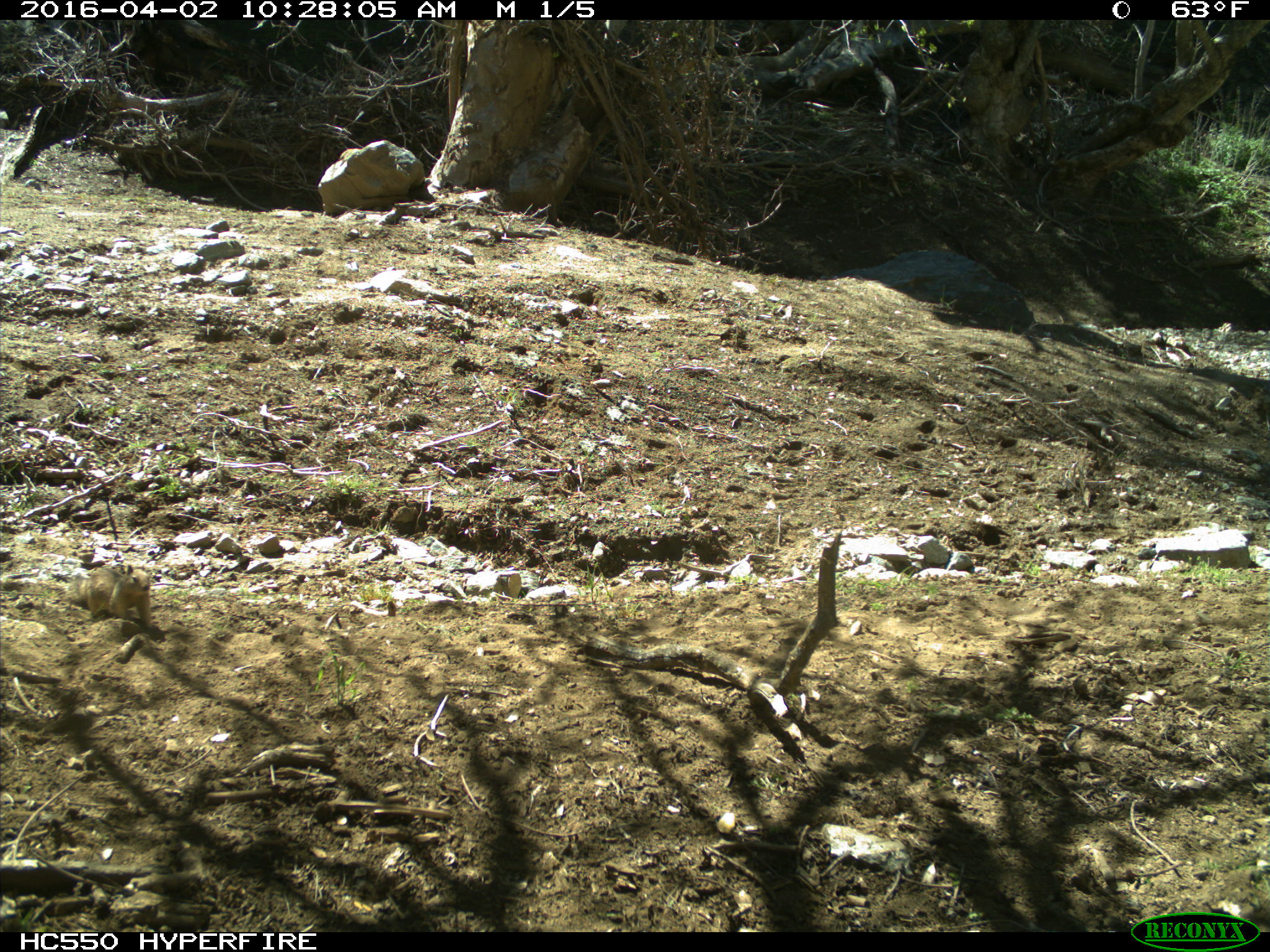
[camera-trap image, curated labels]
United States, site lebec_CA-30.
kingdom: Animalia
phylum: Chordata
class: Mammalia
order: Rodentia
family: Sciuridae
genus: Otospermophilus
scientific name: Otospermophilus beecheyi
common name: california ground squirrel